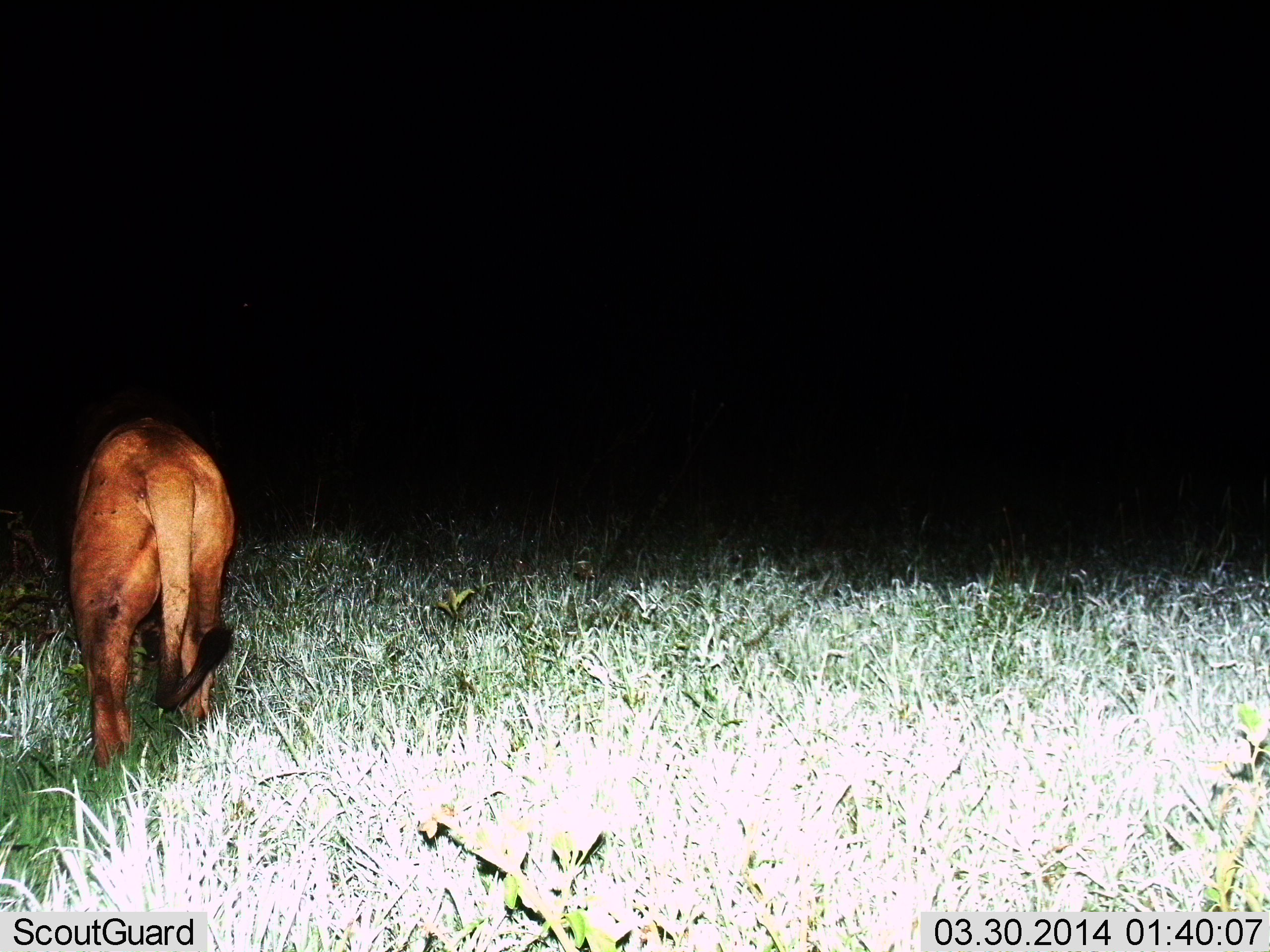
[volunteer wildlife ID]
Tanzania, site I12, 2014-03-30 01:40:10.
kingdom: Animalia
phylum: Chordata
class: Mammalia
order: Carnivora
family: Felidae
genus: Panthera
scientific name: Panthera leo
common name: lion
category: lionmale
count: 1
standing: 26%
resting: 0%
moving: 74%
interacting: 0%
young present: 0%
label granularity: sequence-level